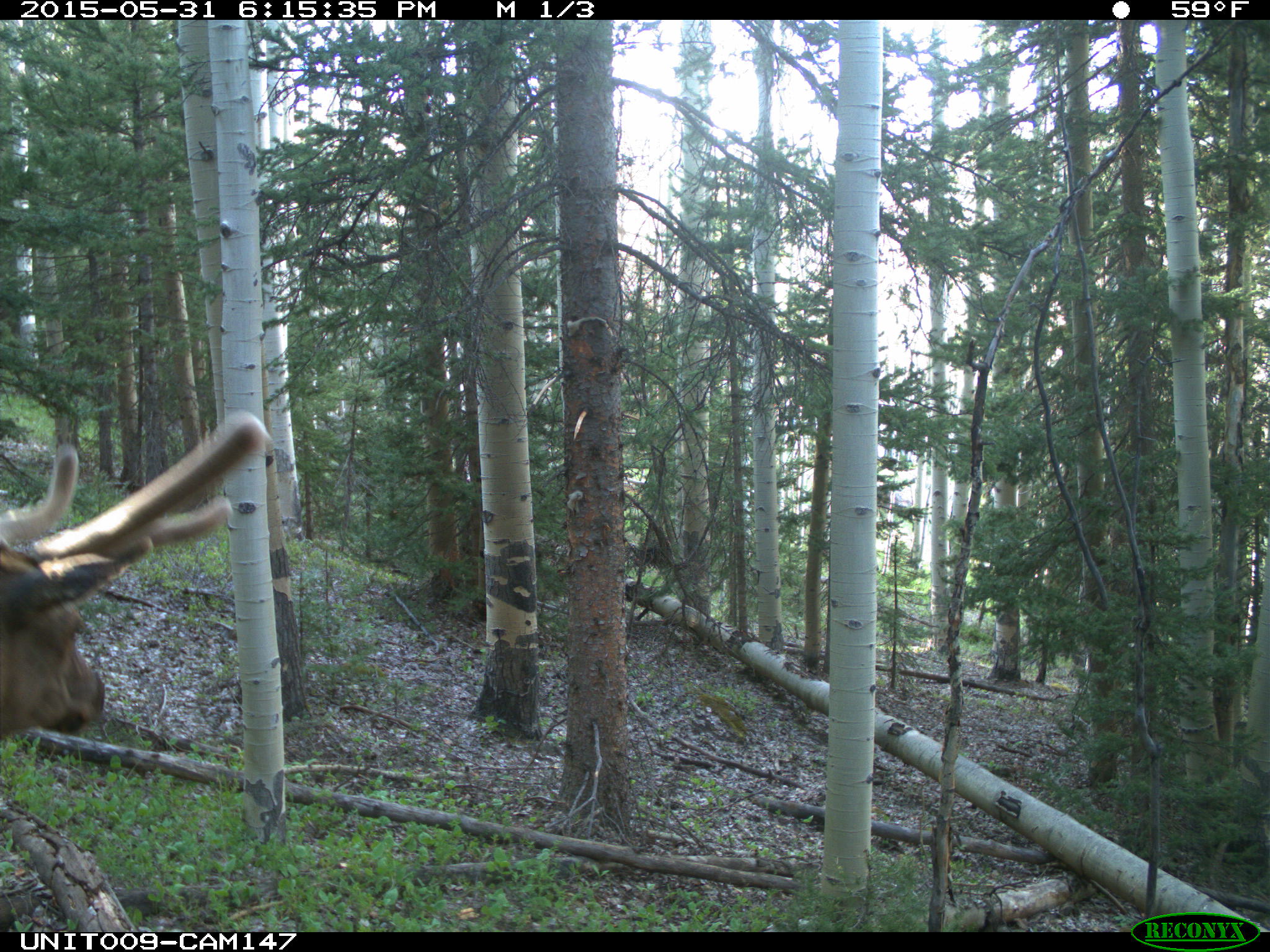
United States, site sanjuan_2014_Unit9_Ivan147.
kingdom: Animalia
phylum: Chordata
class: Mammalia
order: Artiodactyla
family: Cervidae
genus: Cervus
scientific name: Cervus elaphus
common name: red deer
Cervus elaphus (red deer).